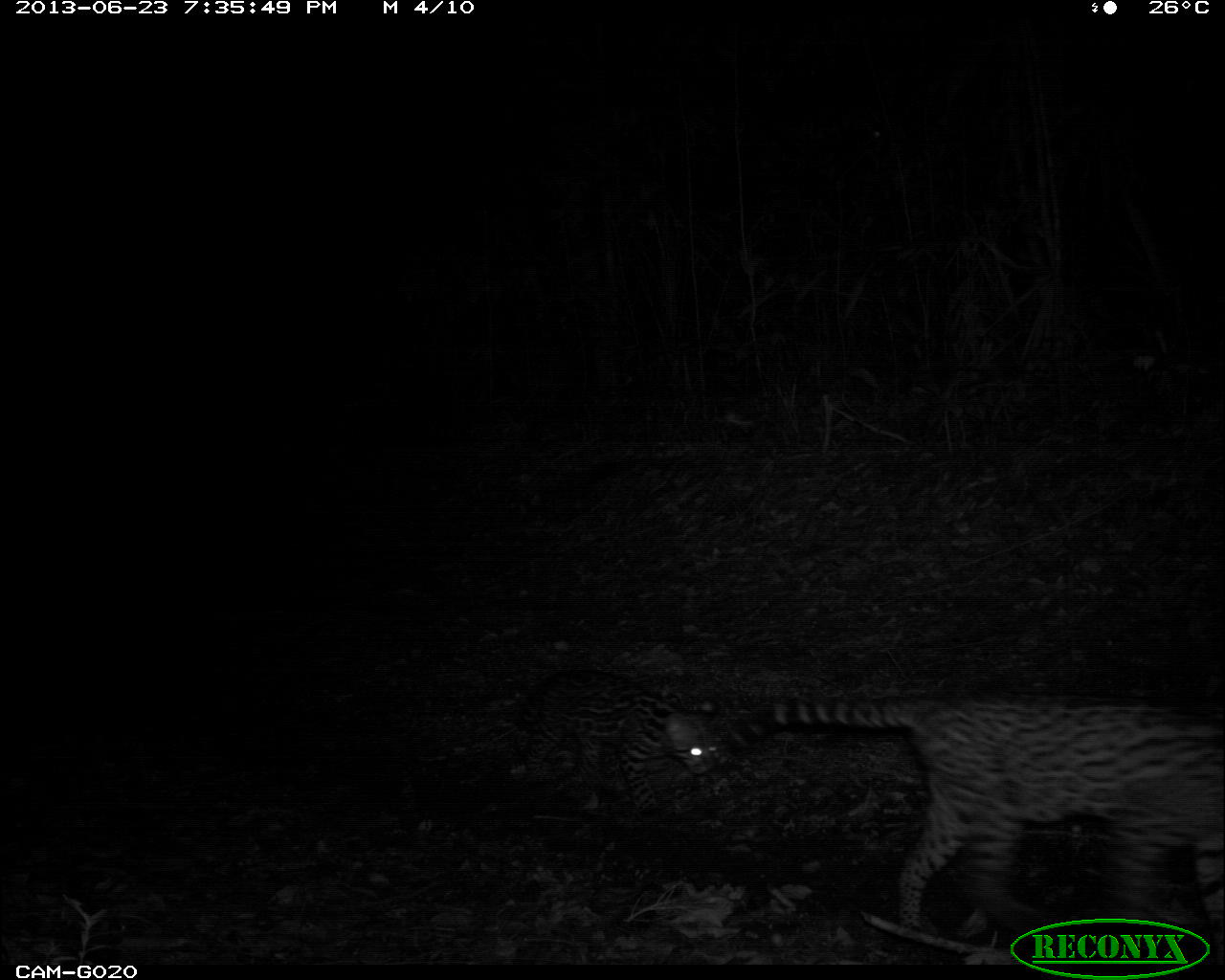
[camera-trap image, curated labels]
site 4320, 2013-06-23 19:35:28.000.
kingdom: Animalia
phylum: Chordata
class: Mammalia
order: Carnivora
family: Felidae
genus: Leopardus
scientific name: Leopardus pardalis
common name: ocelot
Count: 1.